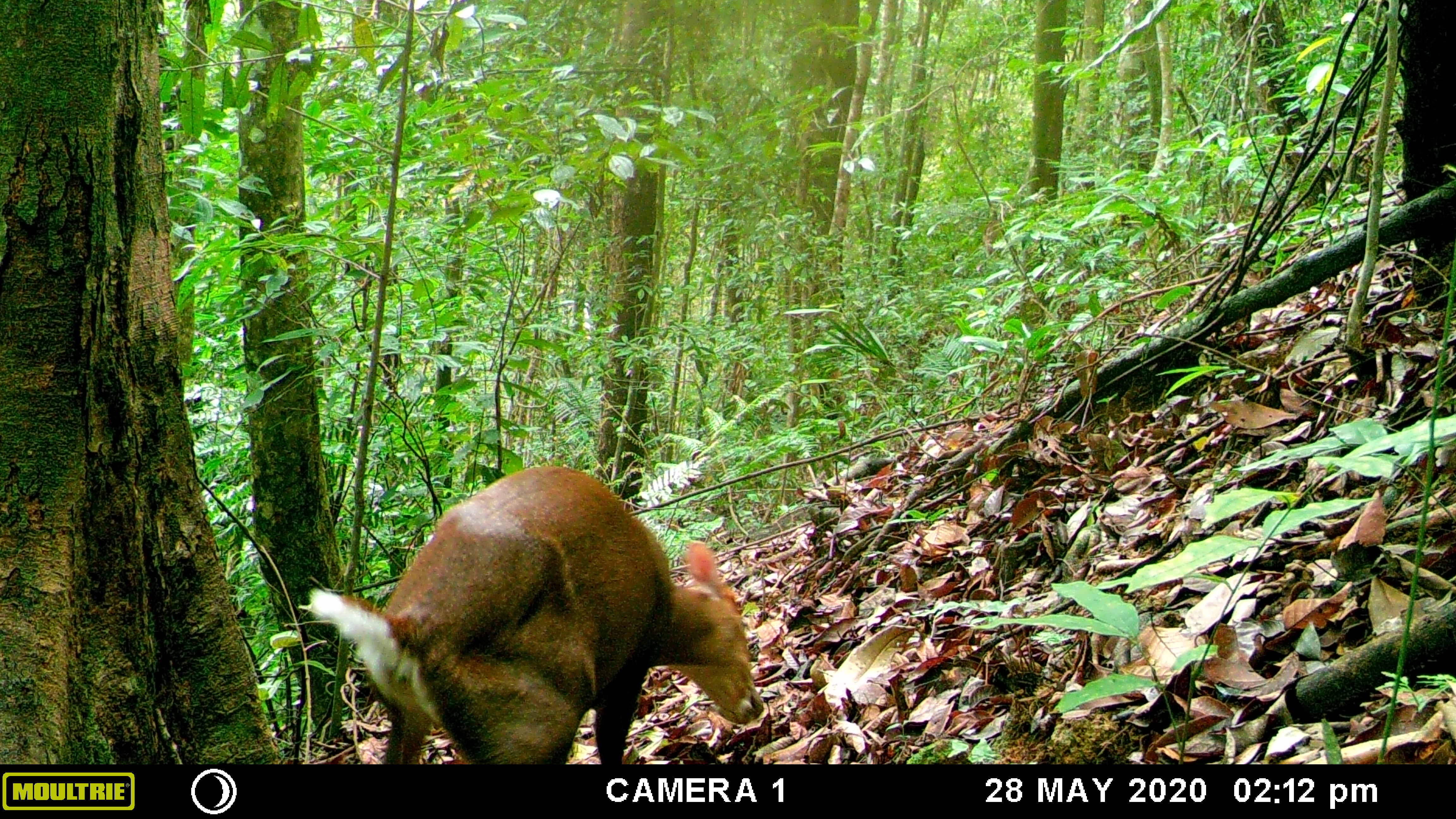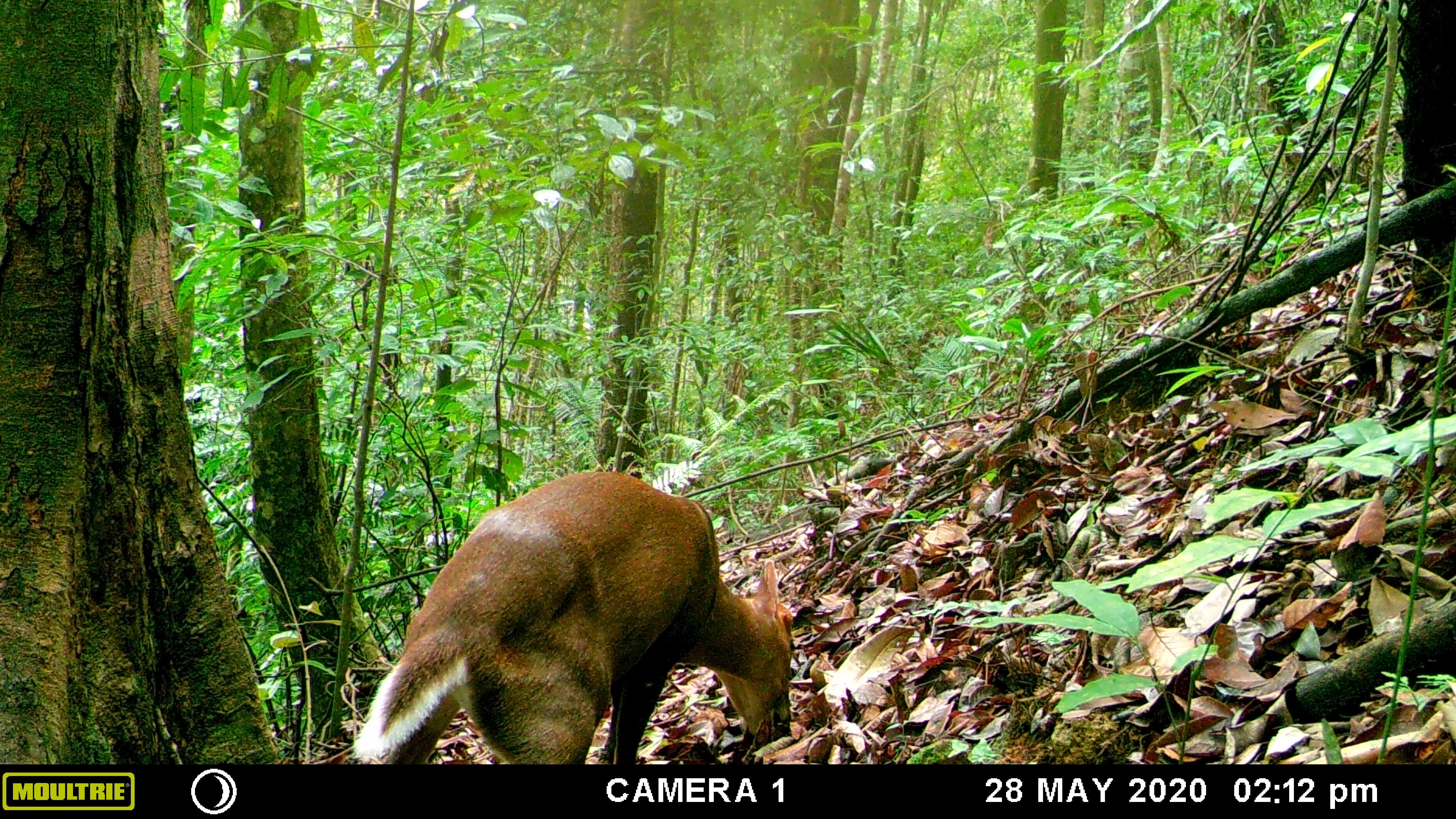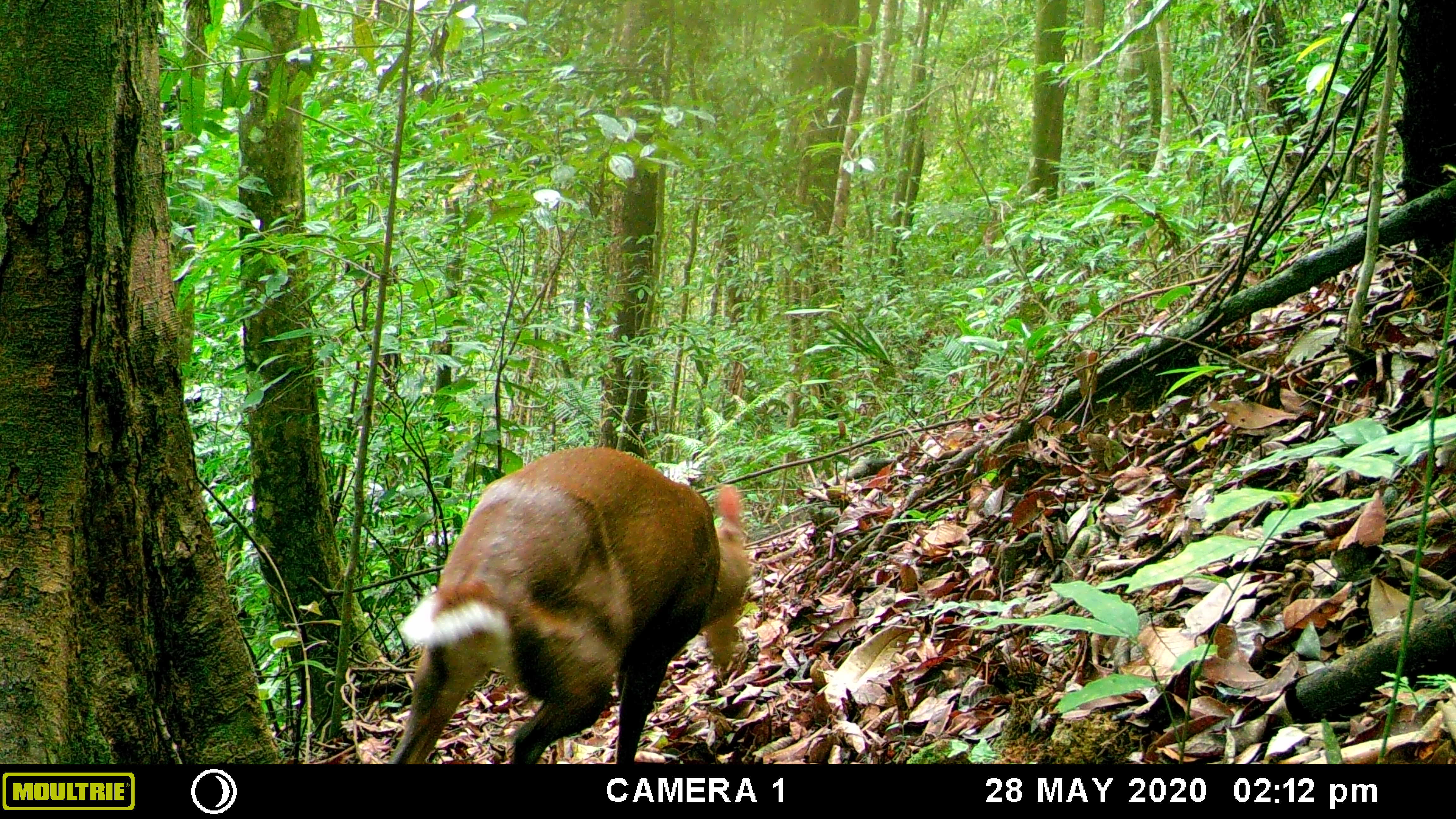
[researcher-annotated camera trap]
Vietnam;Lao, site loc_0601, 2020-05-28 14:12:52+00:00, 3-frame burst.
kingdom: Animalia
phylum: Chordata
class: Mammalia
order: Artiodactyla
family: Cervidae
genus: Muntiacus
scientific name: Muntiacus rooseveltorum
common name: roosevelt's muntjac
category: roosevelts muntjac group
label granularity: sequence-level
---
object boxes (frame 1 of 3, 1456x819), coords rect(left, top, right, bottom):
roosevelts muntjac group: rect(306, 464, 764, 765)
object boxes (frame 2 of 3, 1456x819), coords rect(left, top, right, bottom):
roosevelts muntjac group: rect(355, 470, 795, 763)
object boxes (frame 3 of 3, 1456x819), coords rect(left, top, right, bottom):
roosevelts muntjac group: rect(388, 447, 747, 765)